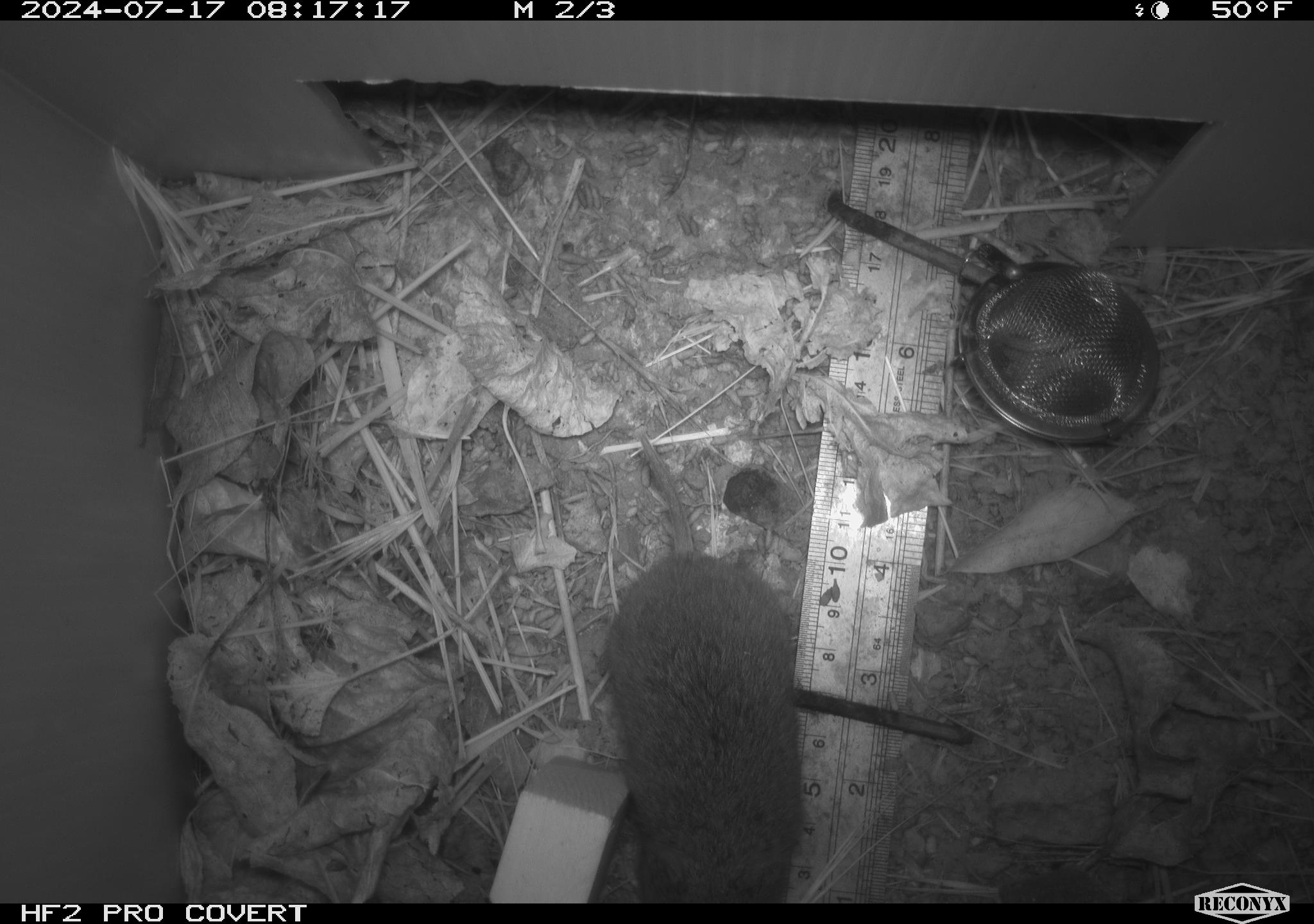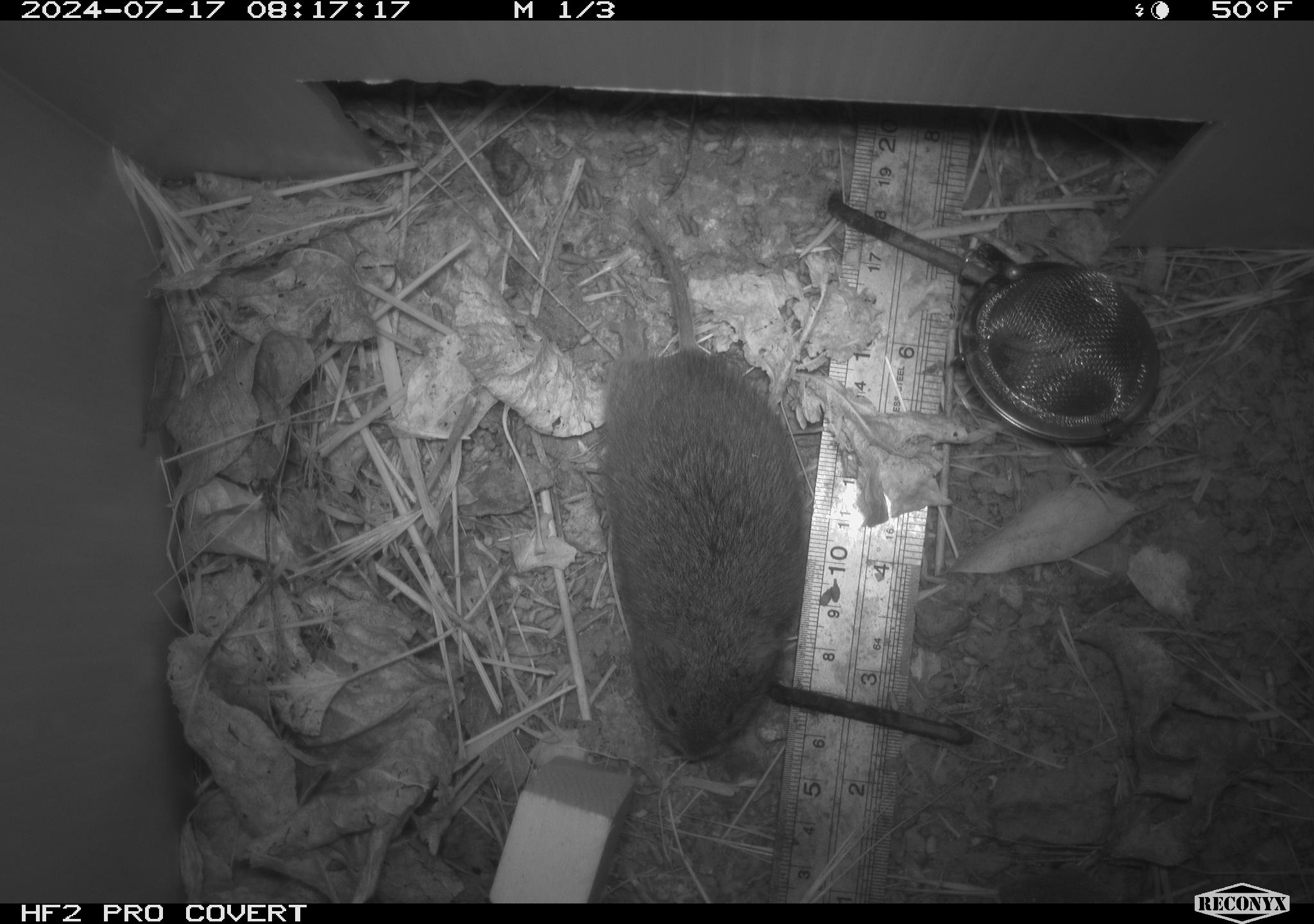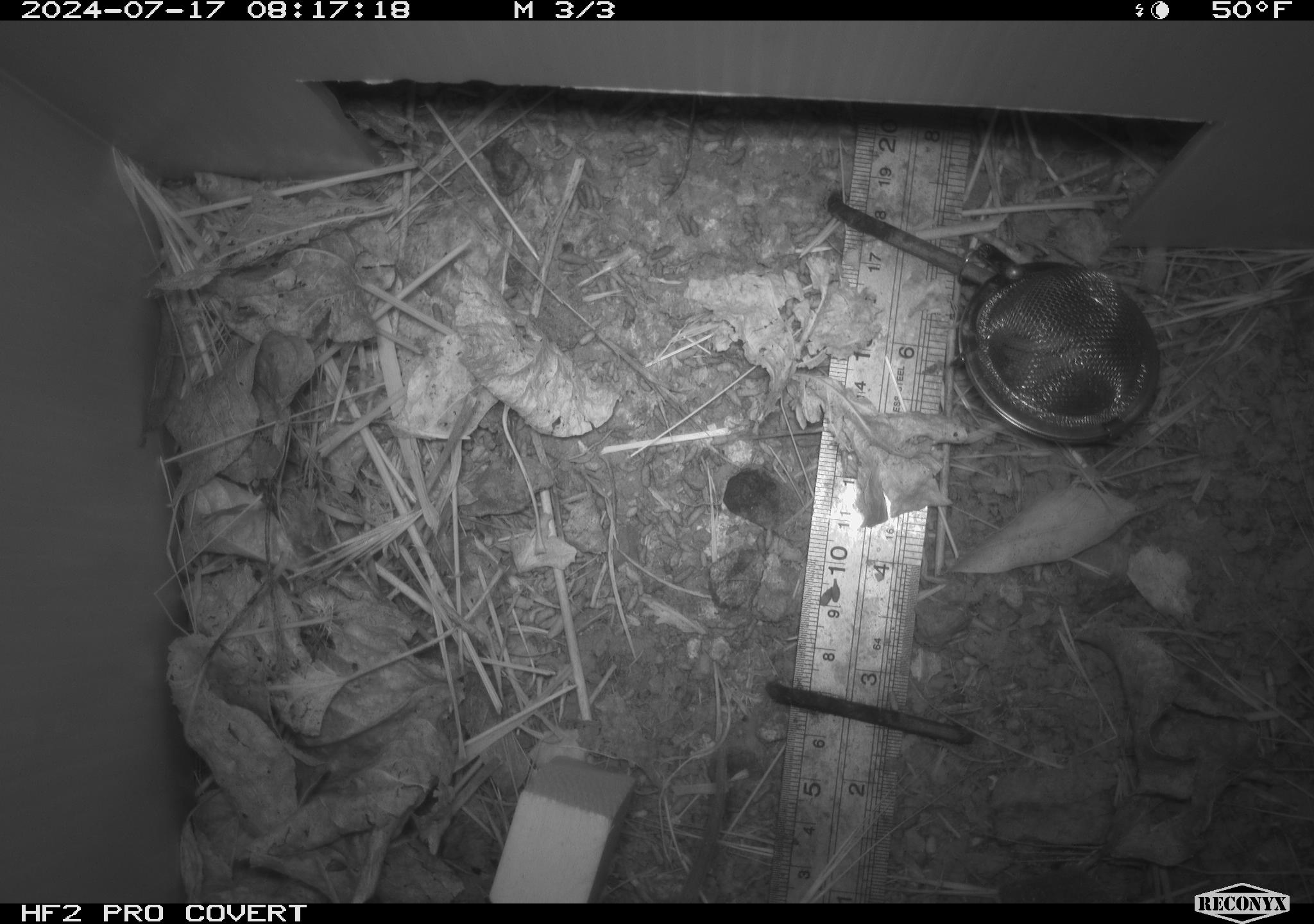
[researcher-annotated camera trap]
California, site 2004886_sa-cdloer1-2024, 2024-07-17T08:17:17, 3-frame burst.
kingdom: Animalia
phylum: Chordata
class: Mammalia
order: Rodentia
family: Cricetidae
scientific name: Arvicolinae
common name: voles, lemmings, and muskrats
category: arvicolinae subfamily